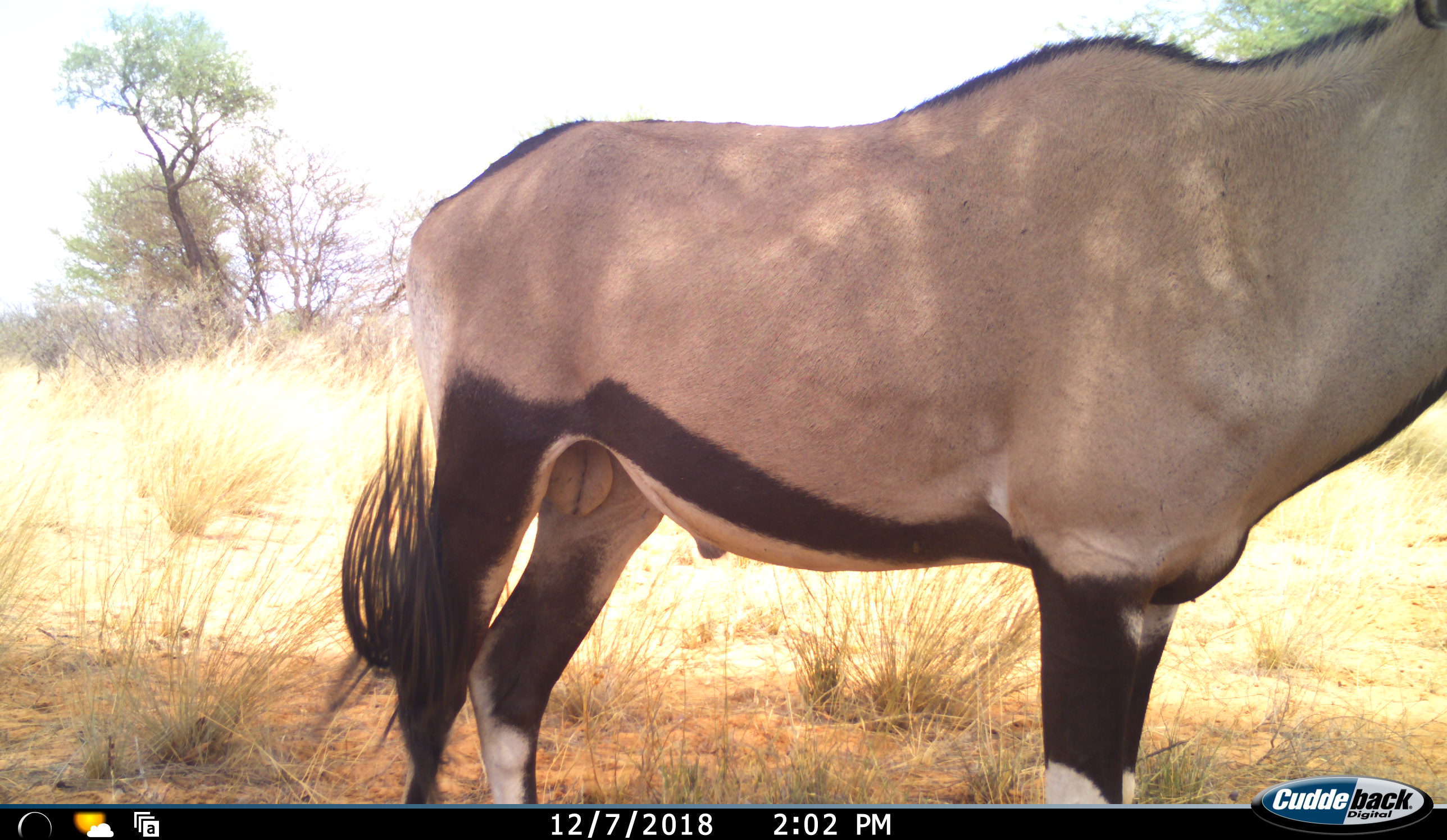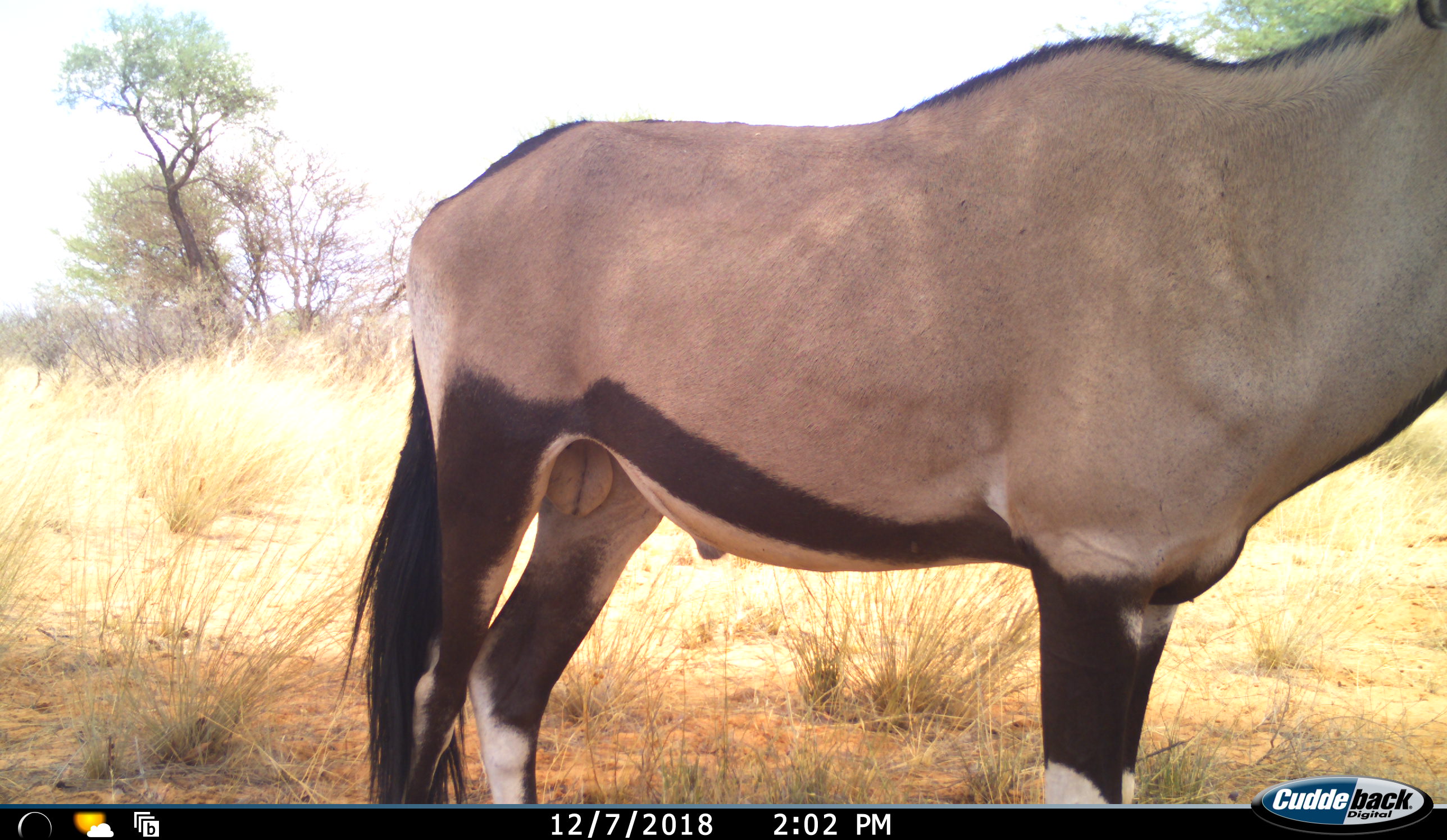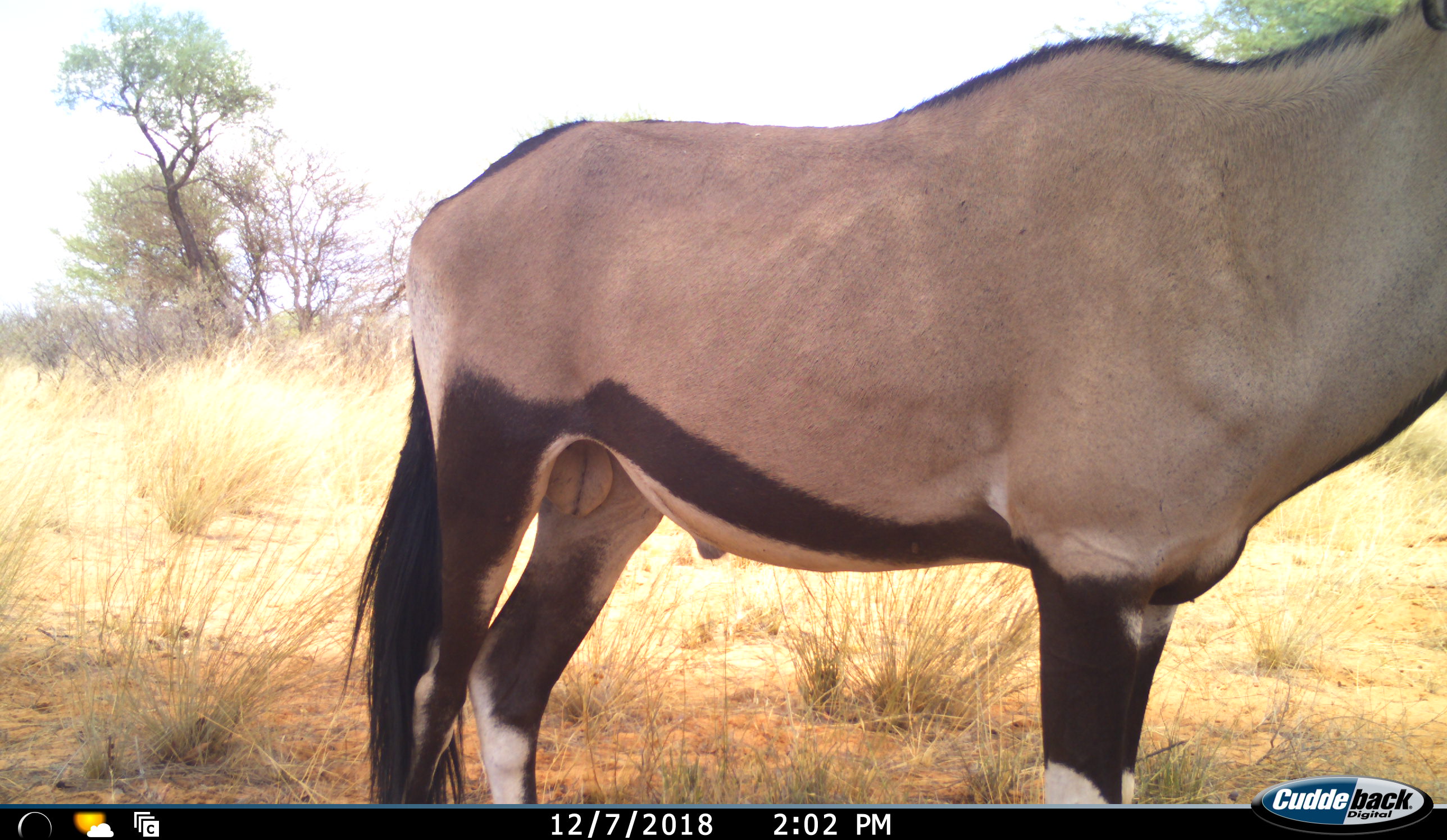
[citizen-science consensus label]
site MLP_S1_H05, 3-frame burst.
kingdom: Animalia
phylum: Chordata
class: Mammalia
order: Artiodactyla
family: Bovidae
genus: Oryx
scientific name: Oryx gazella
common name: gemsbok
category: oryx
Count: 1.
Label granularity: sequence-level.